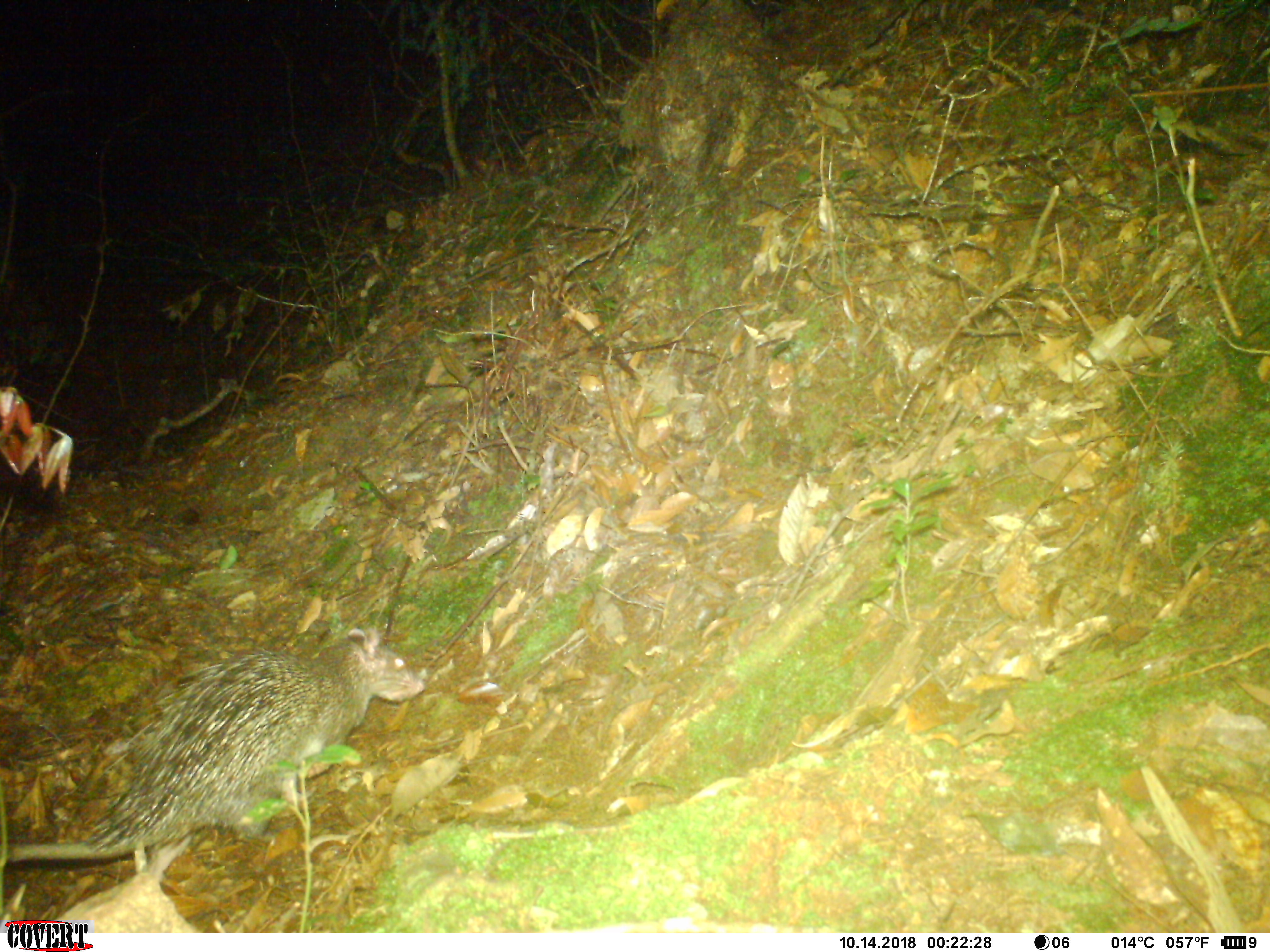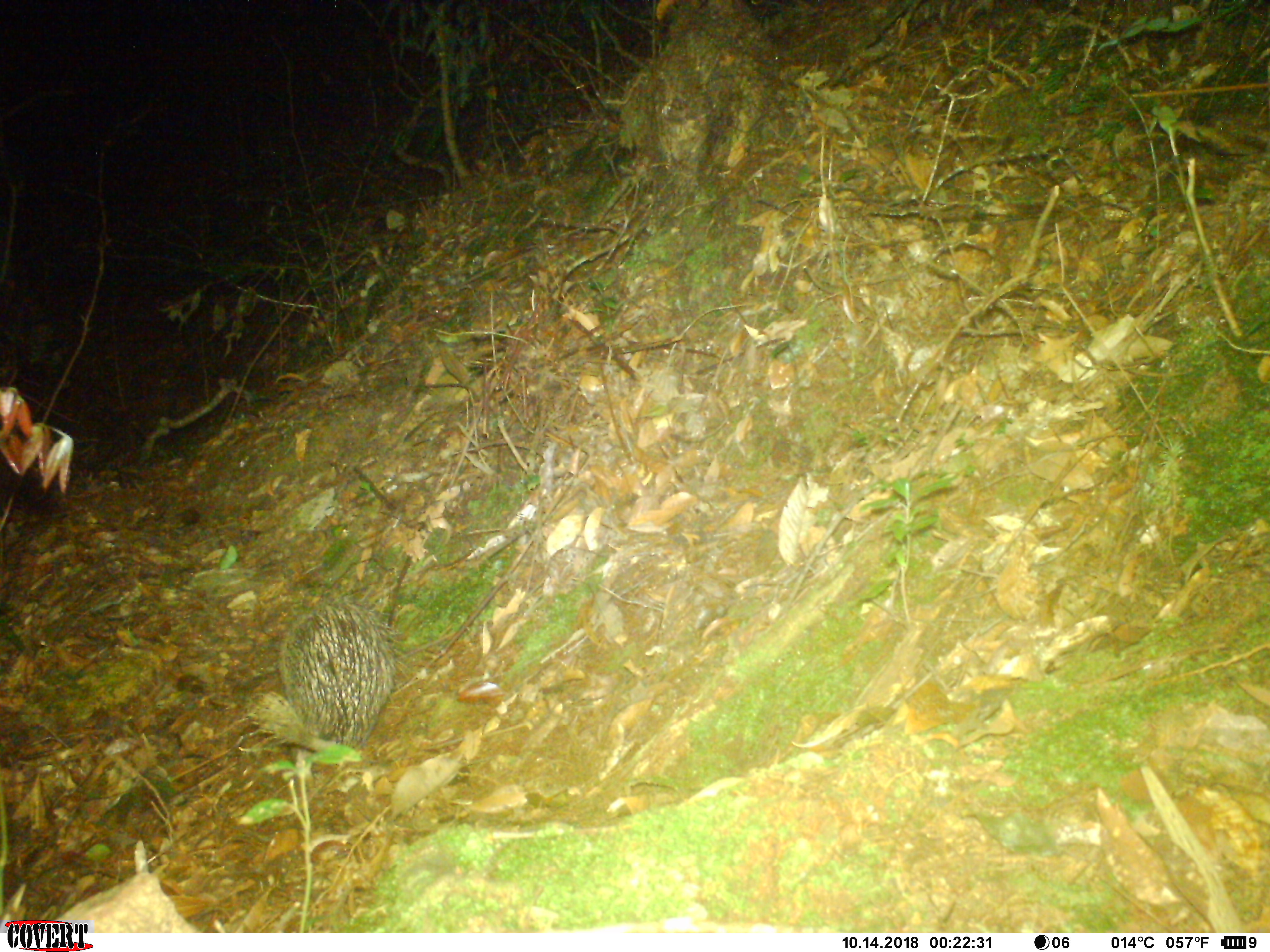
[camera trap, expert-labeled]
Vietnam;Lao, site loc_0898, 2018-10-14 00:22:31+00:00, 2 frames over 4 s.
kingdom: Animalia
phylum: Chordata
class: Mammalia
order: Rodentia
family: Hystricidae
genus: Atherurus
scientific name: Atherurus macrourus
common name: asiatic brush-tailed porcupine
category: asiatic brush tailed porcupine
Asiatic brush tailed porcupine (asiatic brush-tailed porcupine) (Atherurus macrourus). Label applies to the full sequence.